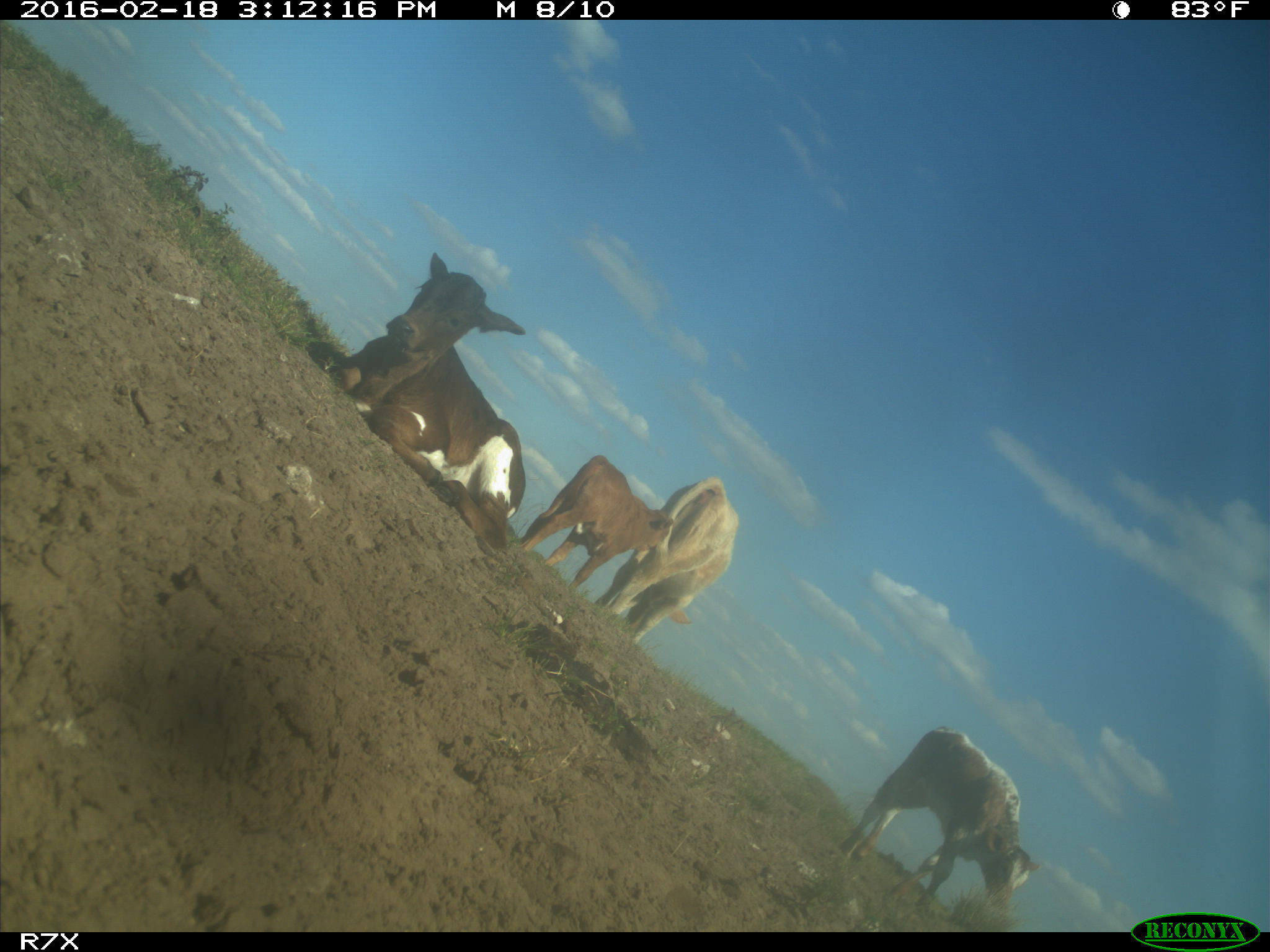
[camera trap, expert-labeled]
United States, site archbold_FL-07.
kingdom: Animalia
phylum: Chordata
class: Mammalia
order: Artiodactyla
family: Bovidae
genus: Bos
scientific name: Bos taurus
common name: domestic cow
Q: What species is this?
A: Bos taurus (domestic cow).